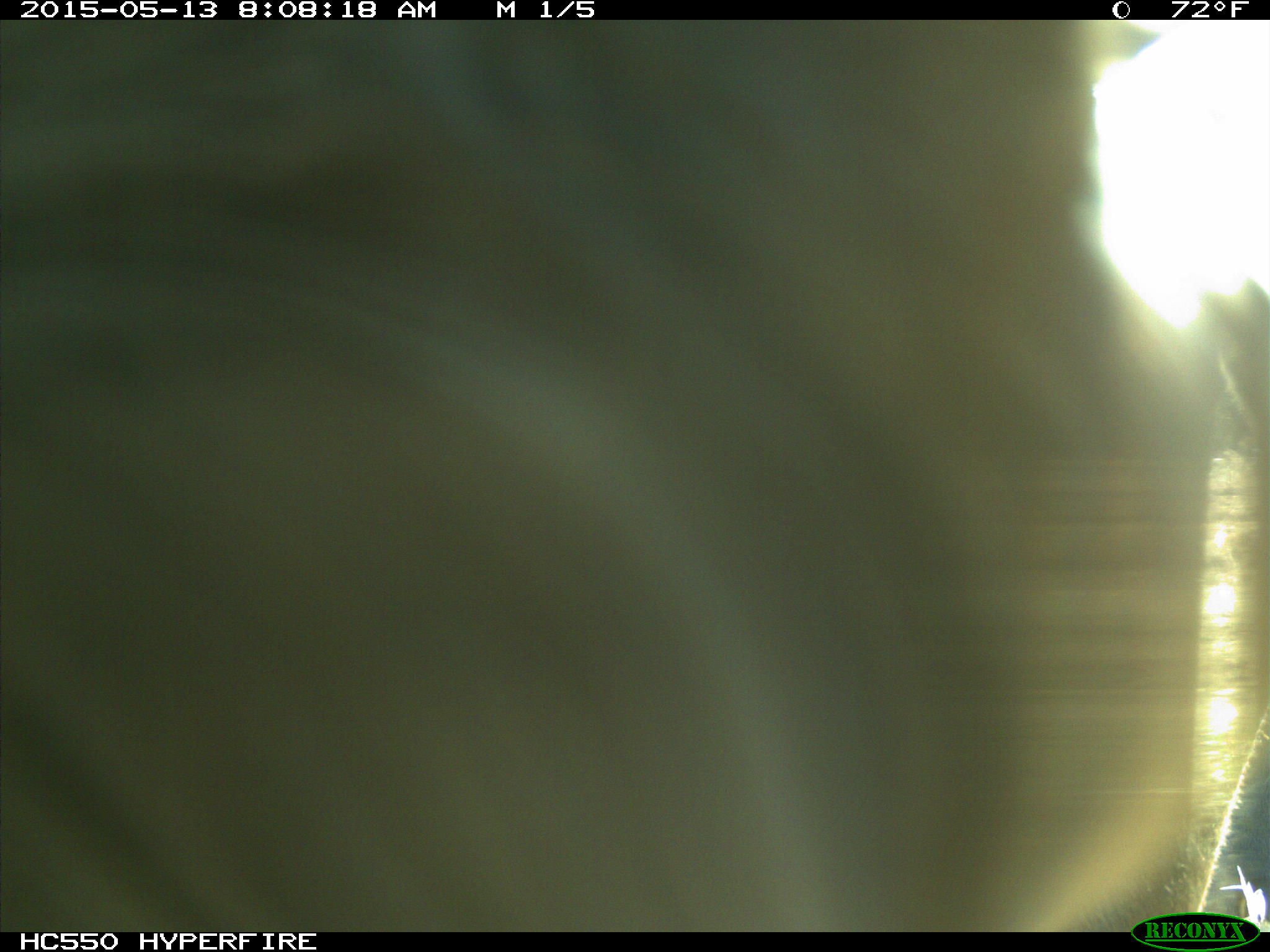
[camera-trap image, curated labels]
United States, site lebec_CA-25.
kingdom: Animalia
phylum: Chordata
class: Mammalia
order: Artiodactyla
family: Bovidae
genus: Bos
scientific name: Bos taurus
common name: domestic cow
Bos taurus (domestic cow).